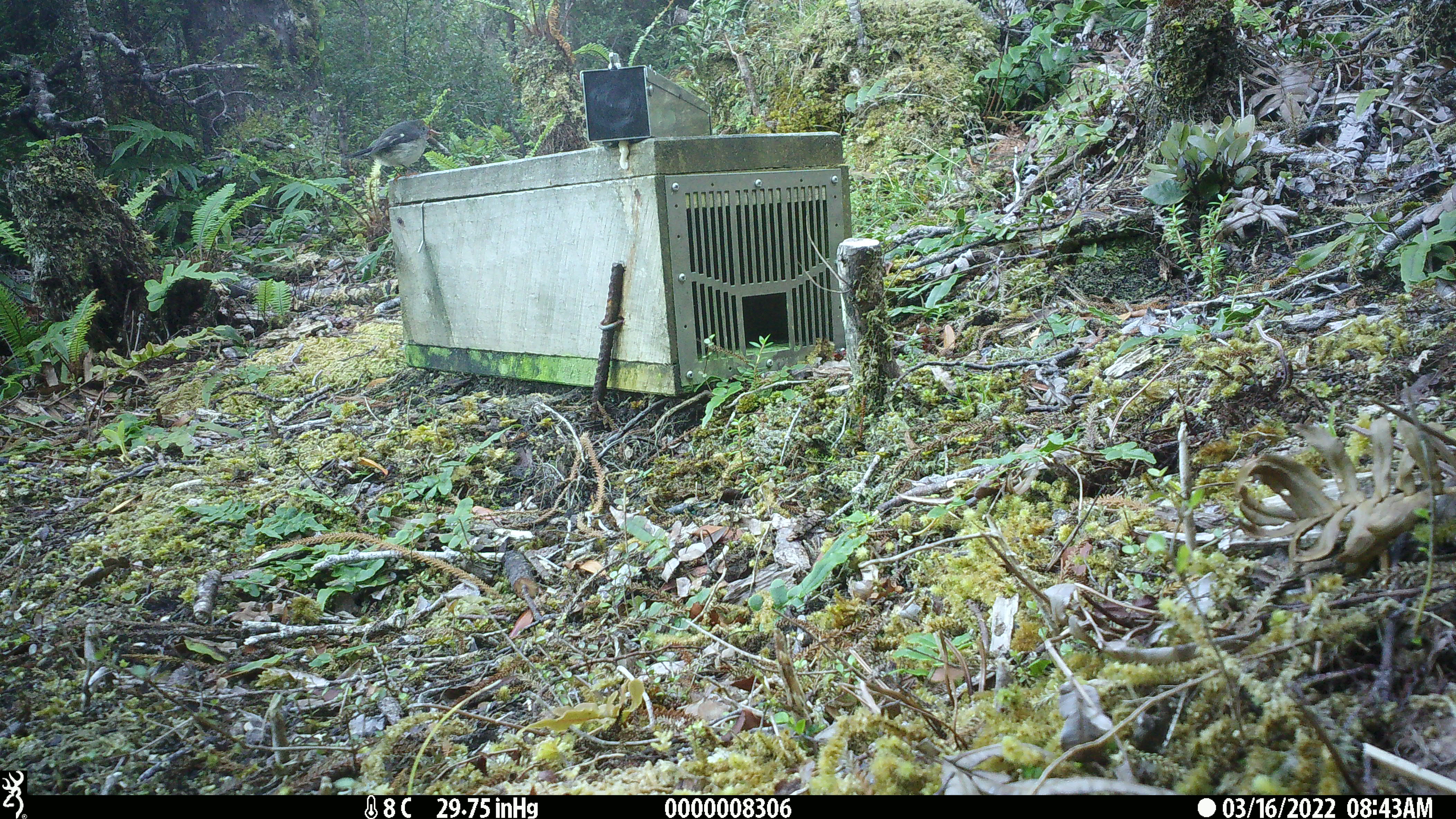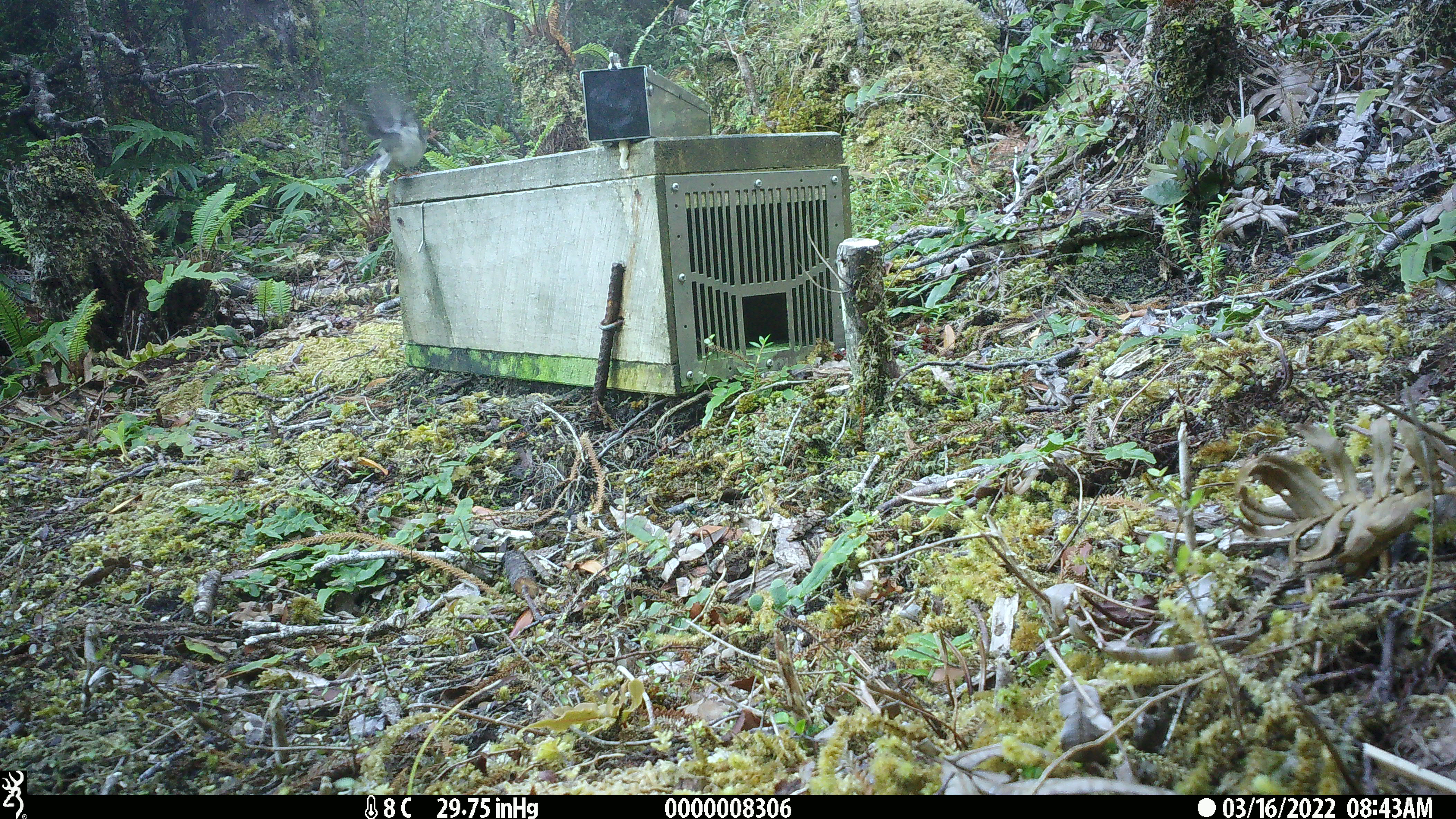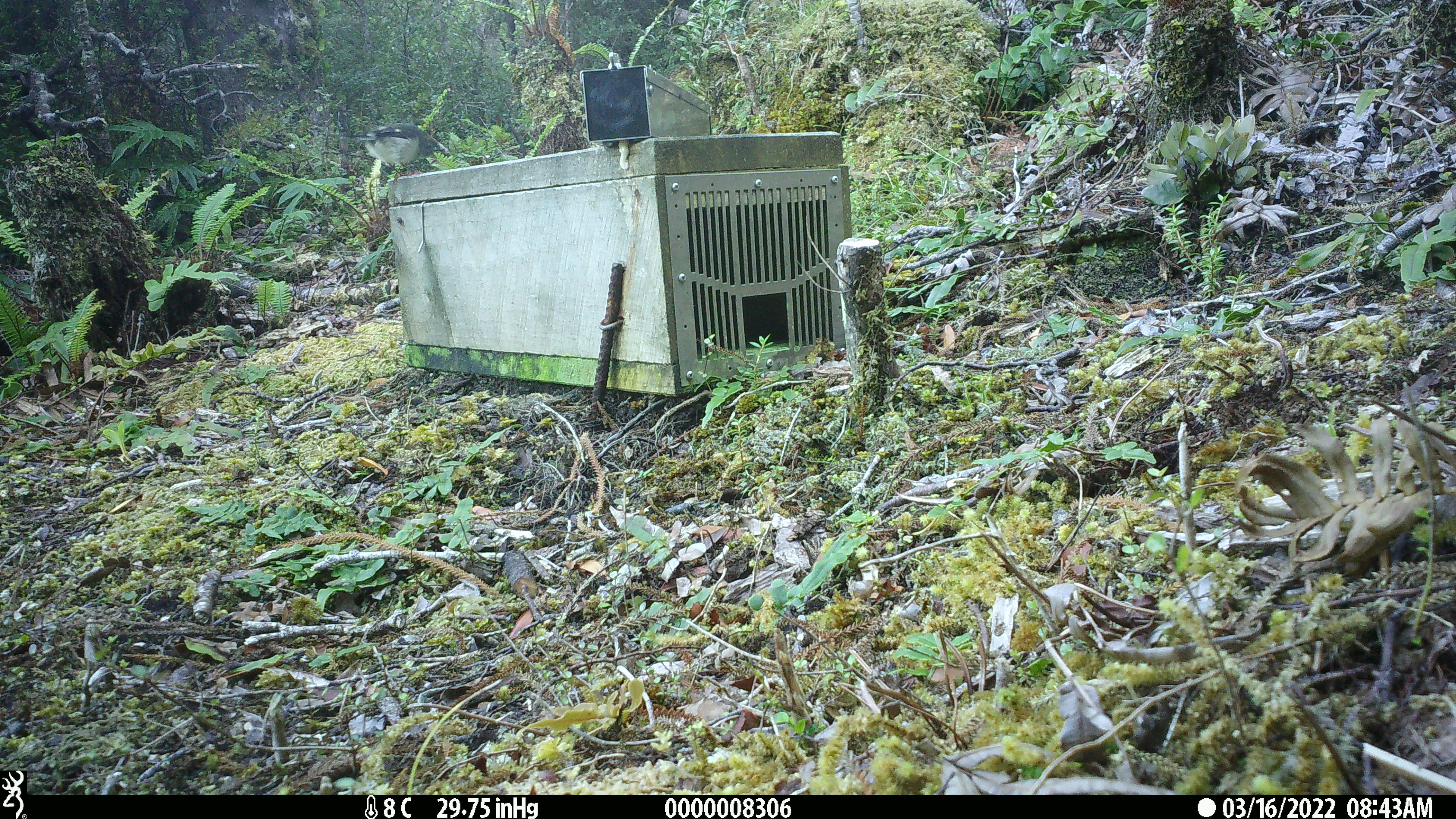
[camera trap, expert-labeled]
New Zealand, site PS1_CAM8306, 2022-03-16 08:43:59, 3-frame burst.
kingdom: Animalia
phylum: Chordata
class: Aves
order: Passeriformes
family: Petroicidae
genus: Petroica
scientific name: Petroica macrocephala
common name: tomtit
Tomtit (Petroica macrocephala).